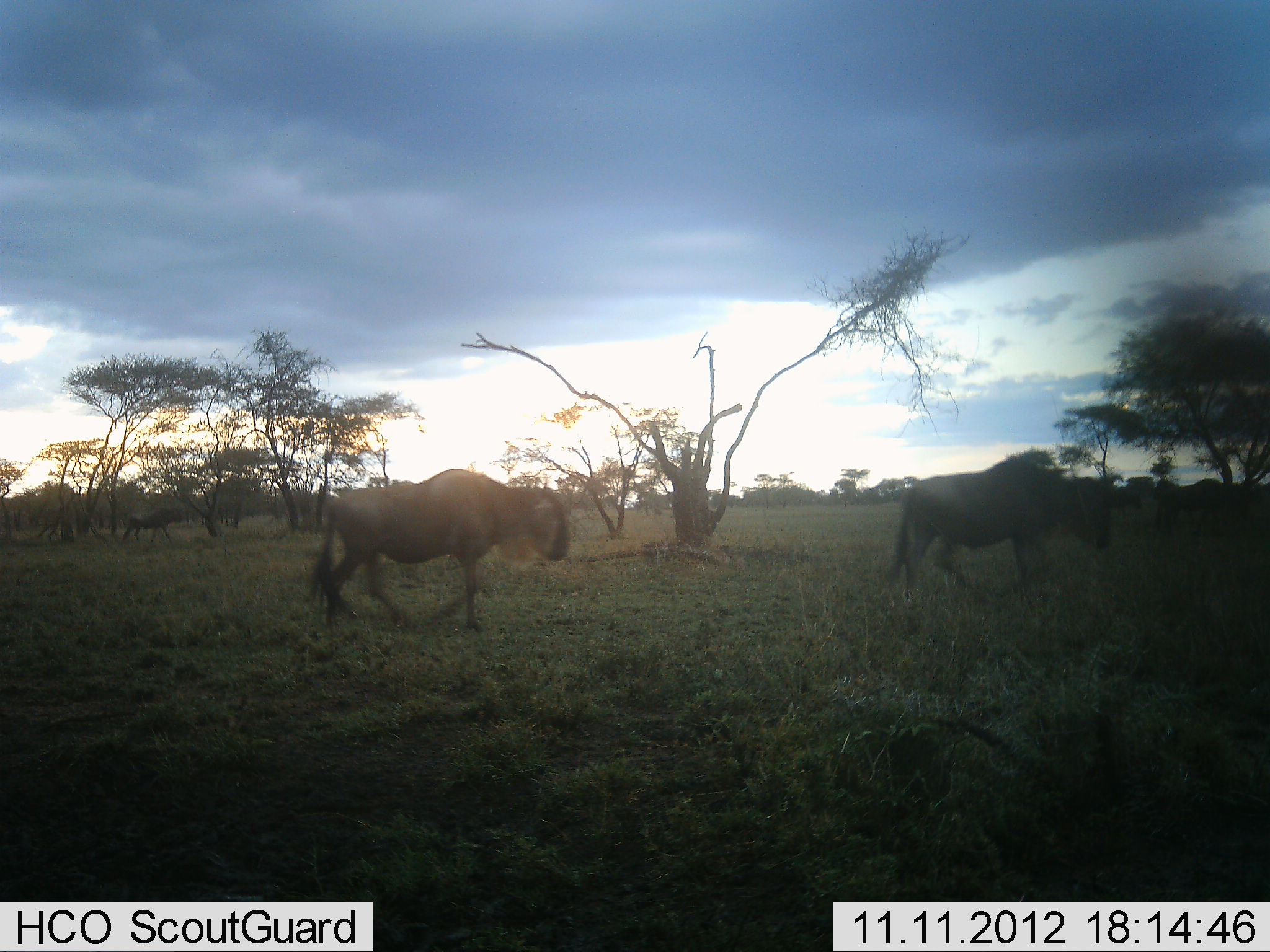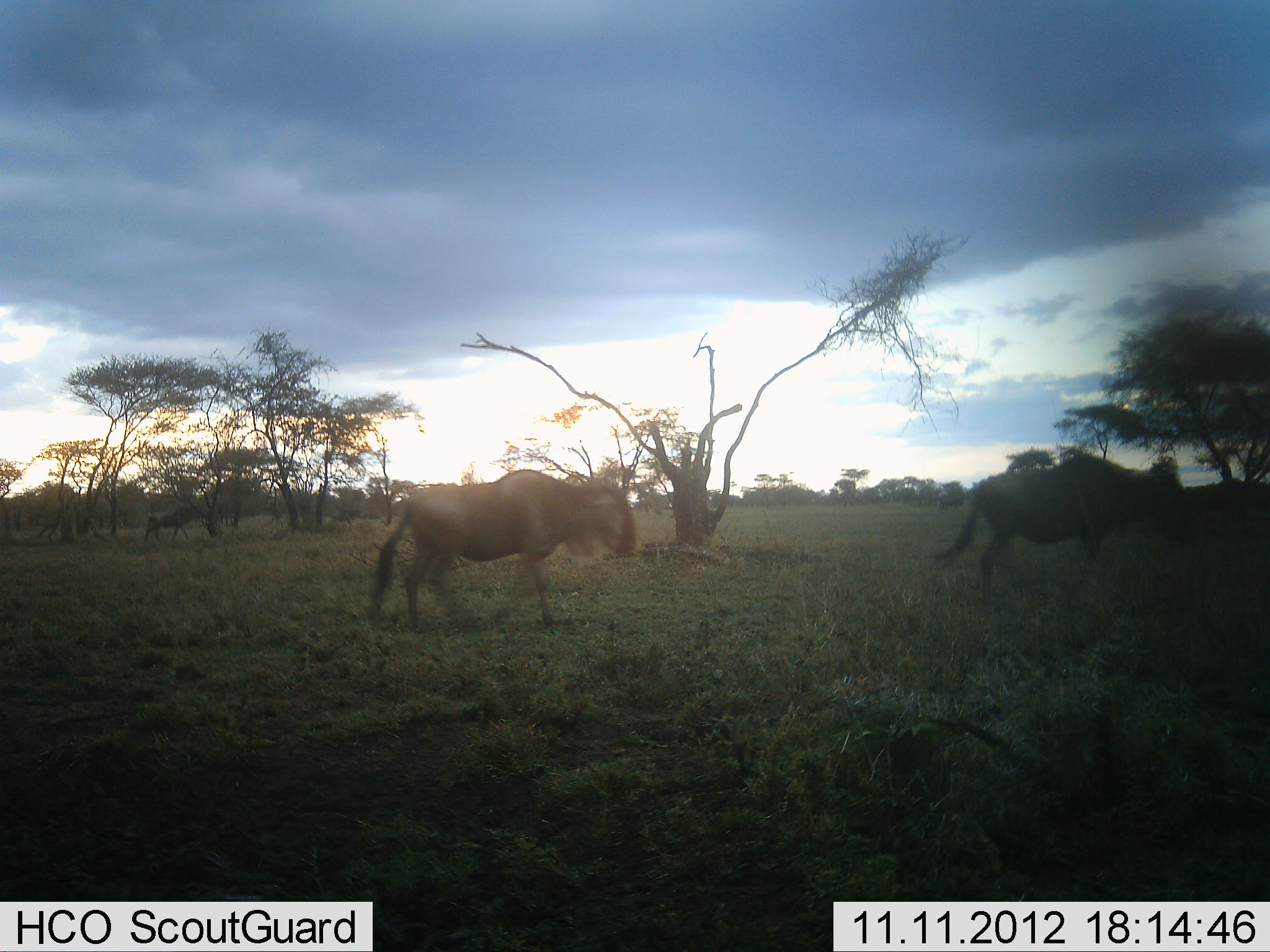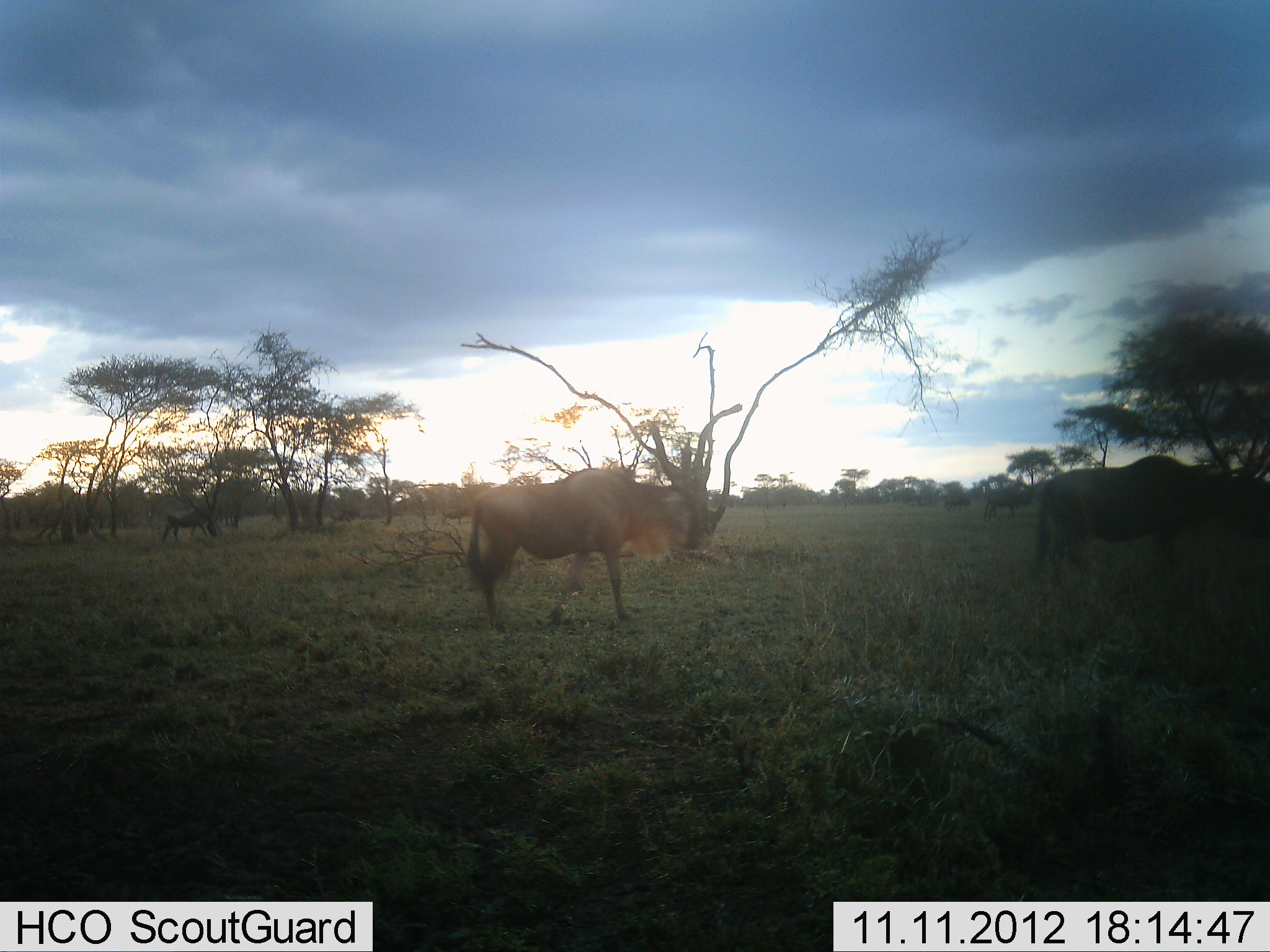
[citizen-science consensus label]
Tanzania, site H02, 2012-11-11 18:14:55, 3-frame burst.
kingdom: Animalia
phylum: Chordata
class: Mammalia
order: Artiodactyla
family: Bovidae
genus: Connochaetes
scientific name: Connochaetes taurinus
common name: blue wildebeest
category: wildebeest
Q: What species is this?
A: Wildebeest (blue wildebeest) (Connochaetes taurinus).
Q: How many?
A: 4.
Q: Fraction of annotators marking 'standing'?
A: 10%.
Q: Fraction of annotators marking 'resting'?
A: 0%.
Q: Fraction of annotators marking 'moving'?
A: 90%.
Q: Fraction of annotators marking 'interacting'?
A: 0%.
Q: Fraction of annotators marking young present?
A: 0%.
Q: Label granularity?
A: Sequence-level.